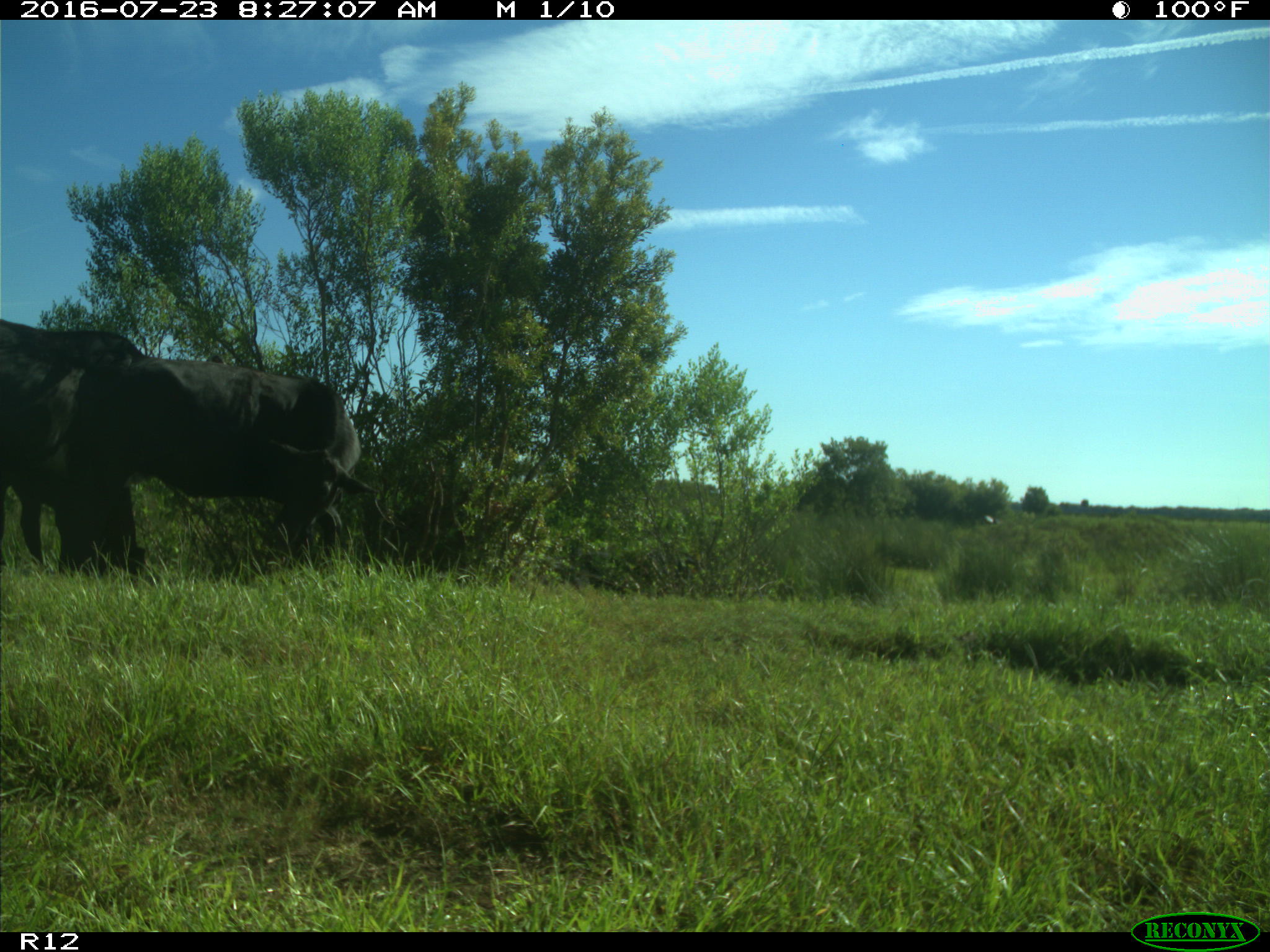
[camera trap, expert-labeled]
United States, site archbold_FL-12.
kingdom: Animalia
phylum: Chordata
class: Mammalia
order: Artiodactyla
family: Bovidae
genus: Bos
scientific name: Bos taurus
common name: domestic cow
Bos taurus (domestic cow).